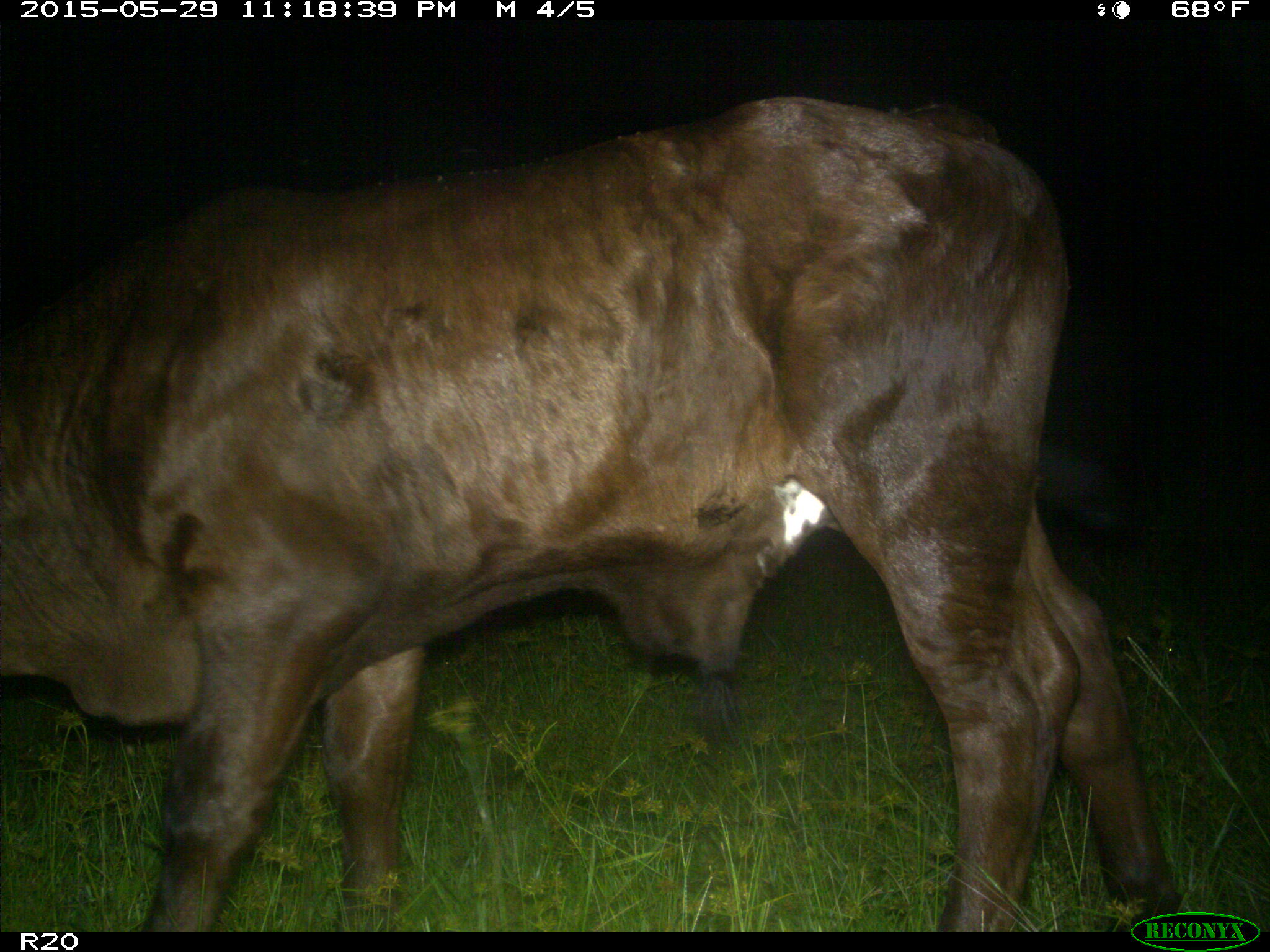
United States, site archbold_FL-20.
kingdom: Animalia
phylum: Chordata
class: Mammalia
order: Artiodactyla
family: Bovidae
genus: Bos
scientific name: Bos taurus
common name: domestic cow